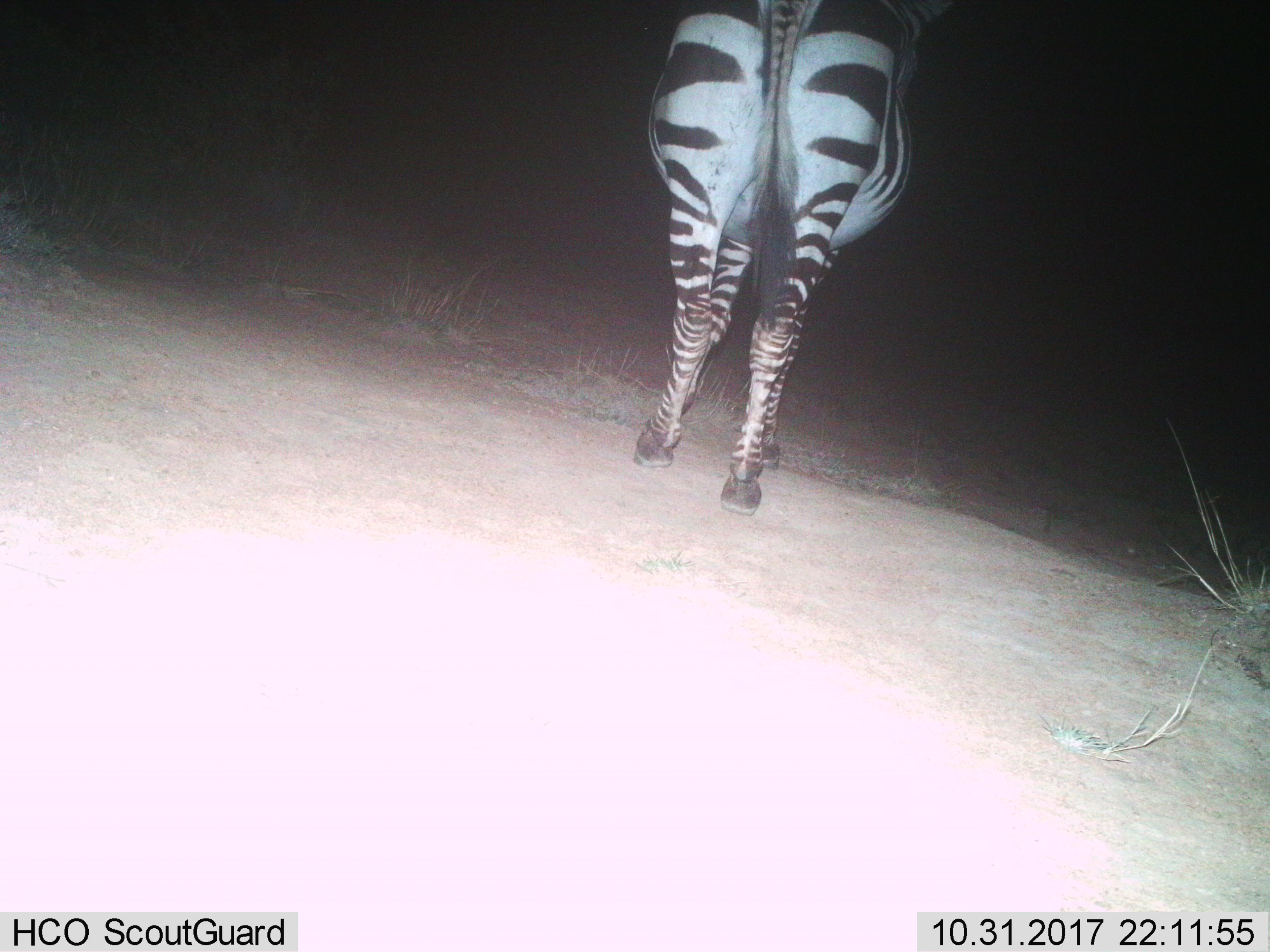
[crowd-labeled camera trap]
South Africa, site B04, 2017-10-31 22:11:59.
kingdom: Animalia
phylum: Chordata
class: Mammalia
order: Perissodactyla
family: Equidae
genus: Equus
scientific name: Equus zebra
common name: mountain zebra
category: zebramountain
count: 1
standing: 62%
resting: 0%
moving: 38%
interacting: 0%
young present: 0%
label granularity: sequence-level